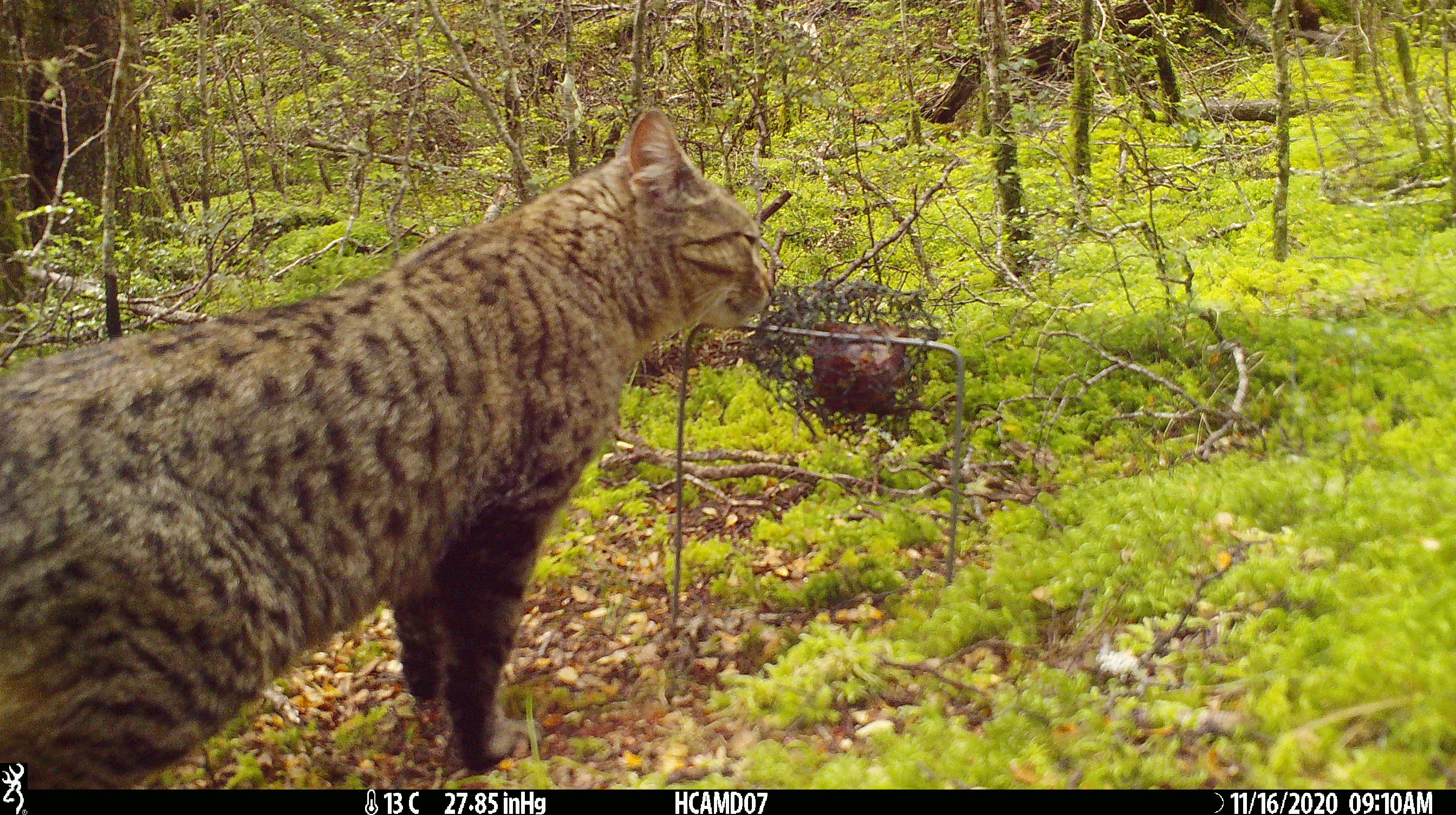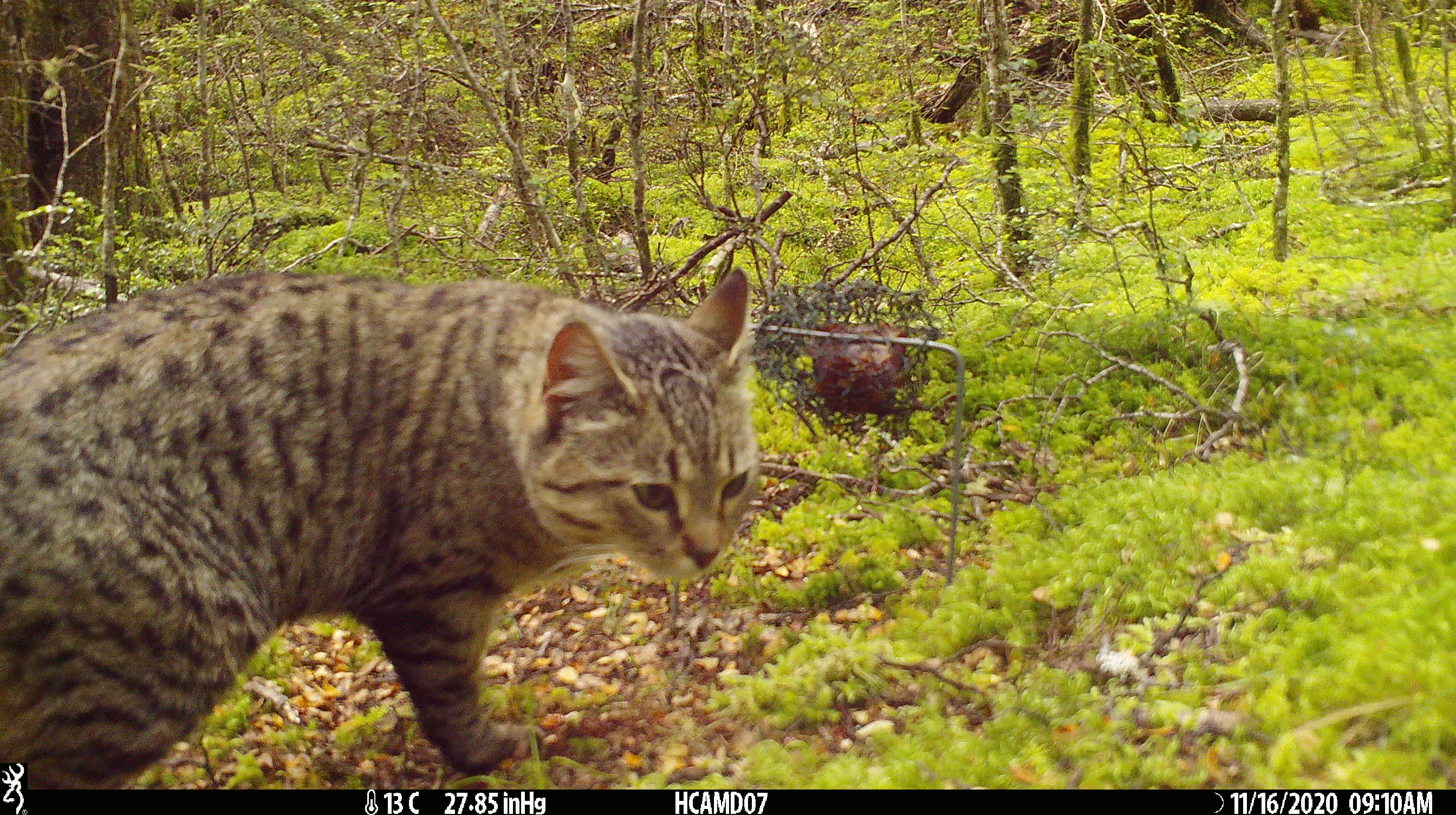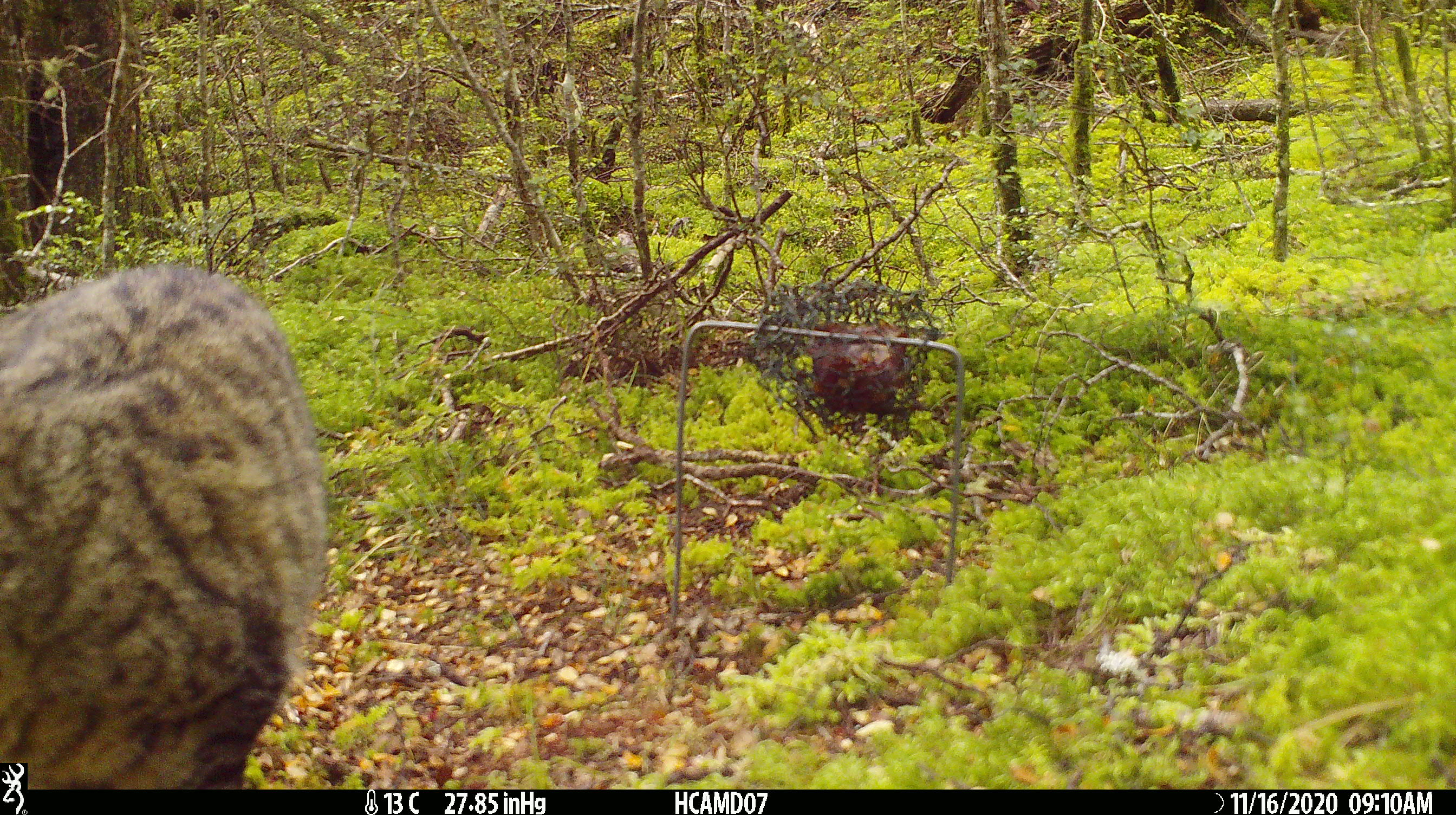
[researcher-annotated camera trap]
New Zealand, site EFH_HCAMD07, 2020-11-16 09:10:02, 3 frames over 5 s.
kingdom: Animalia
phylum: Chordata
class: Mammalia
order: Carnivora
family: Felidae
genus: Felis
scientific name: Felis catus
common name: domestic cat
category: cat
Cat (domestic cat) (Felis catus).